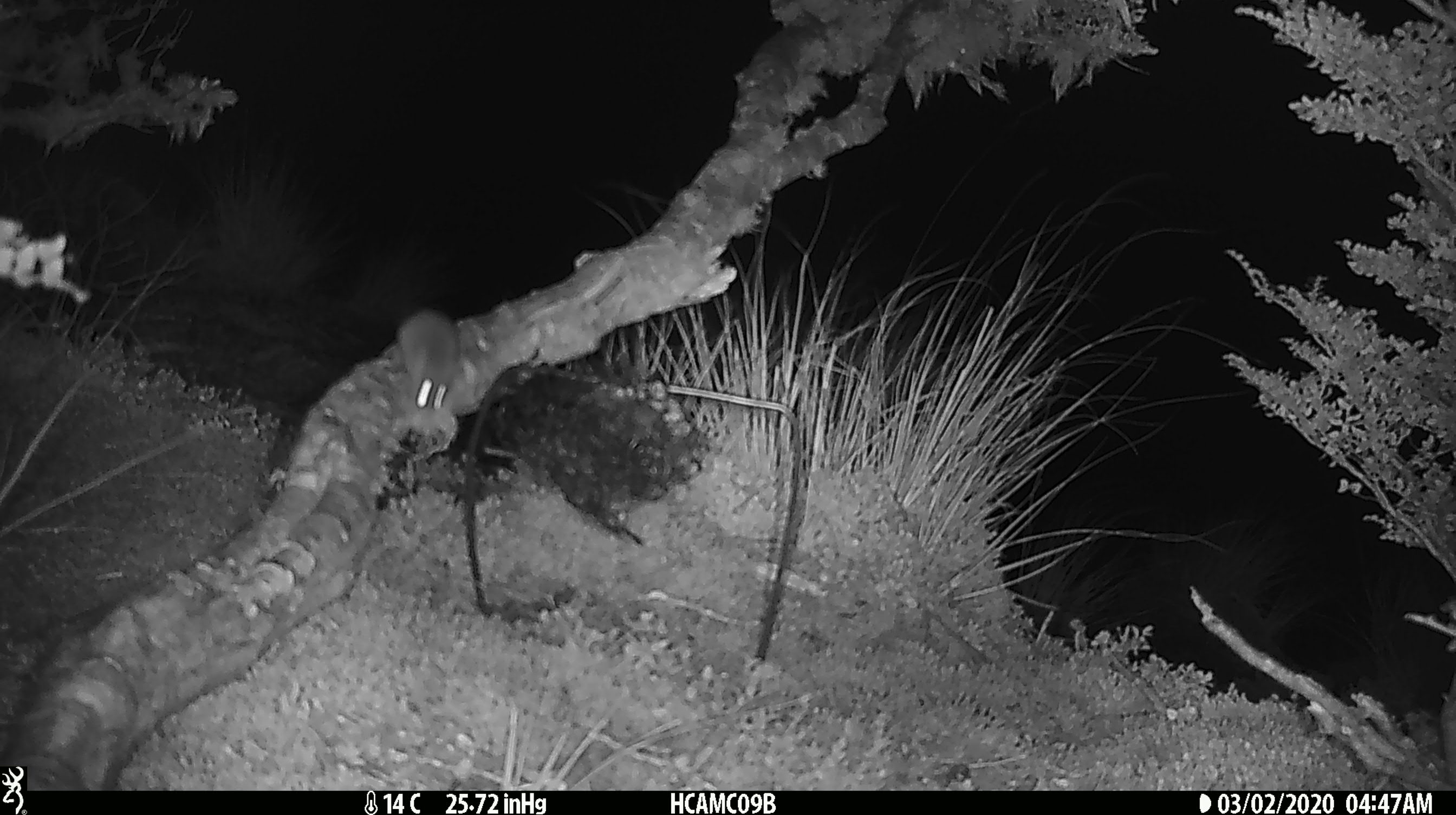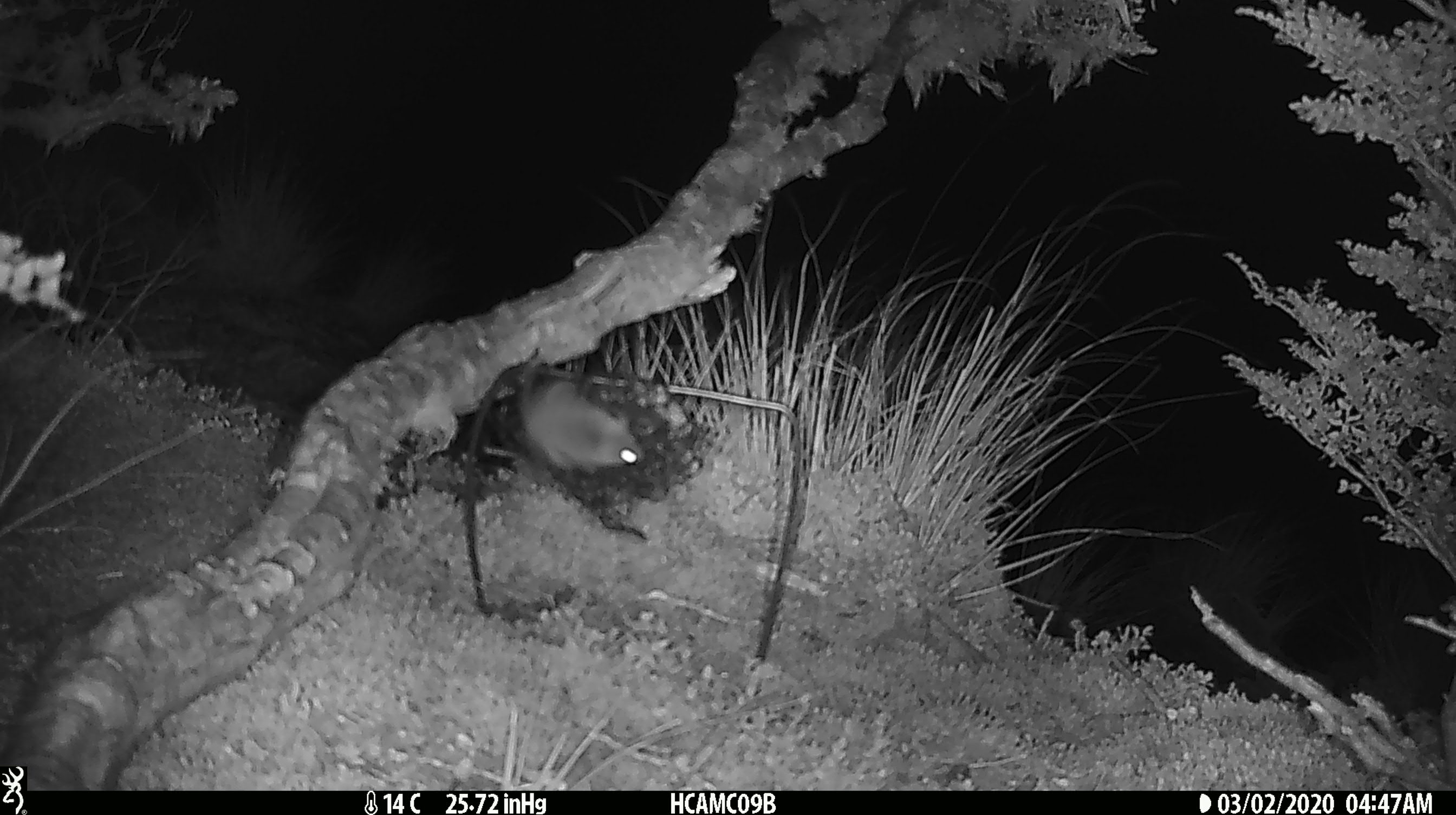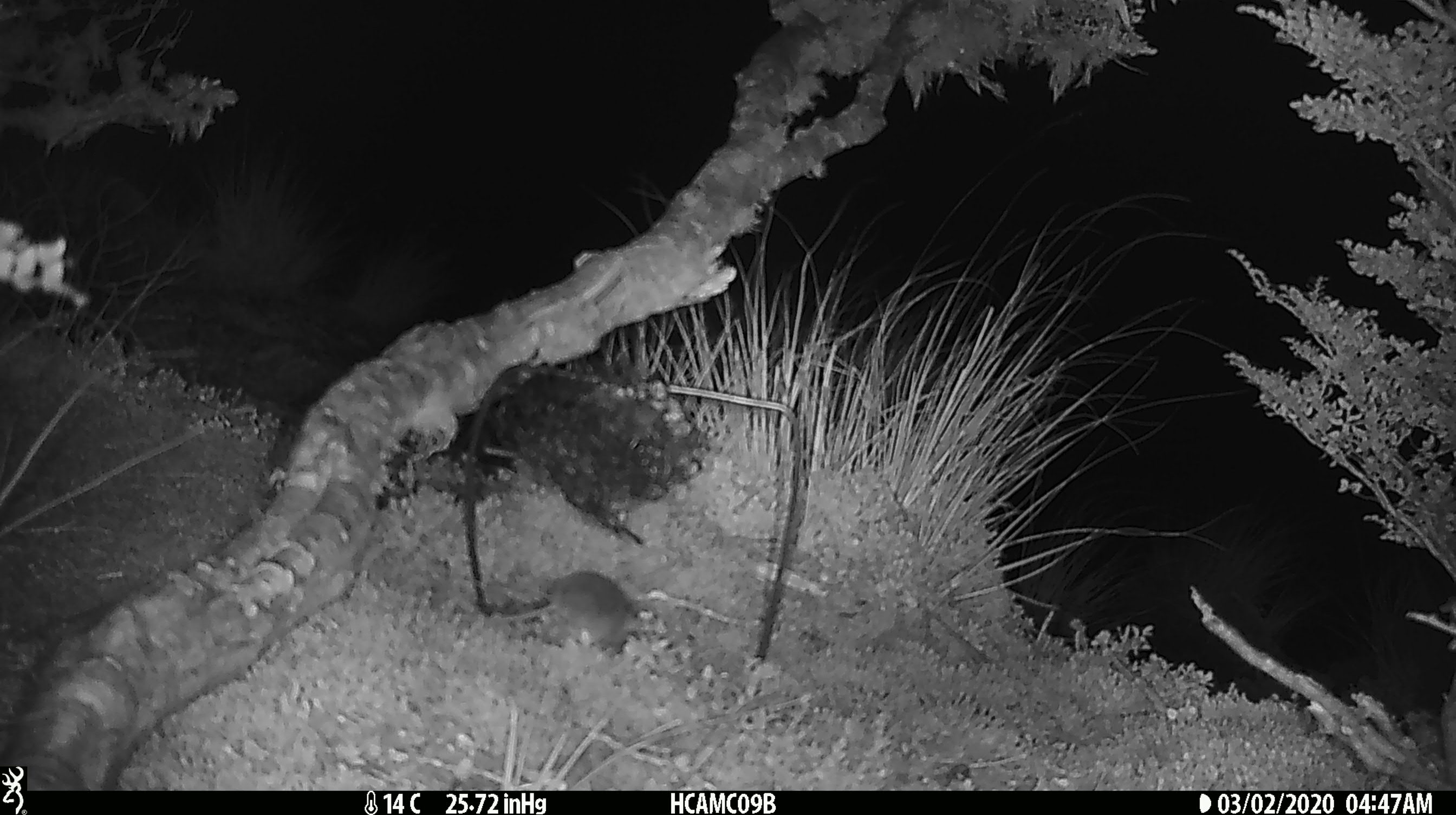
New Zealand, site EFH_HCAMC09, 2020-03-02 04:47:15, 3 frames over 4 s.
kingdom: Animalia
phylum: Chordata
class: Mammalia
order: Rodentia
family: Muridae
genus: Mus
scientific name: Mus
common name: mouse